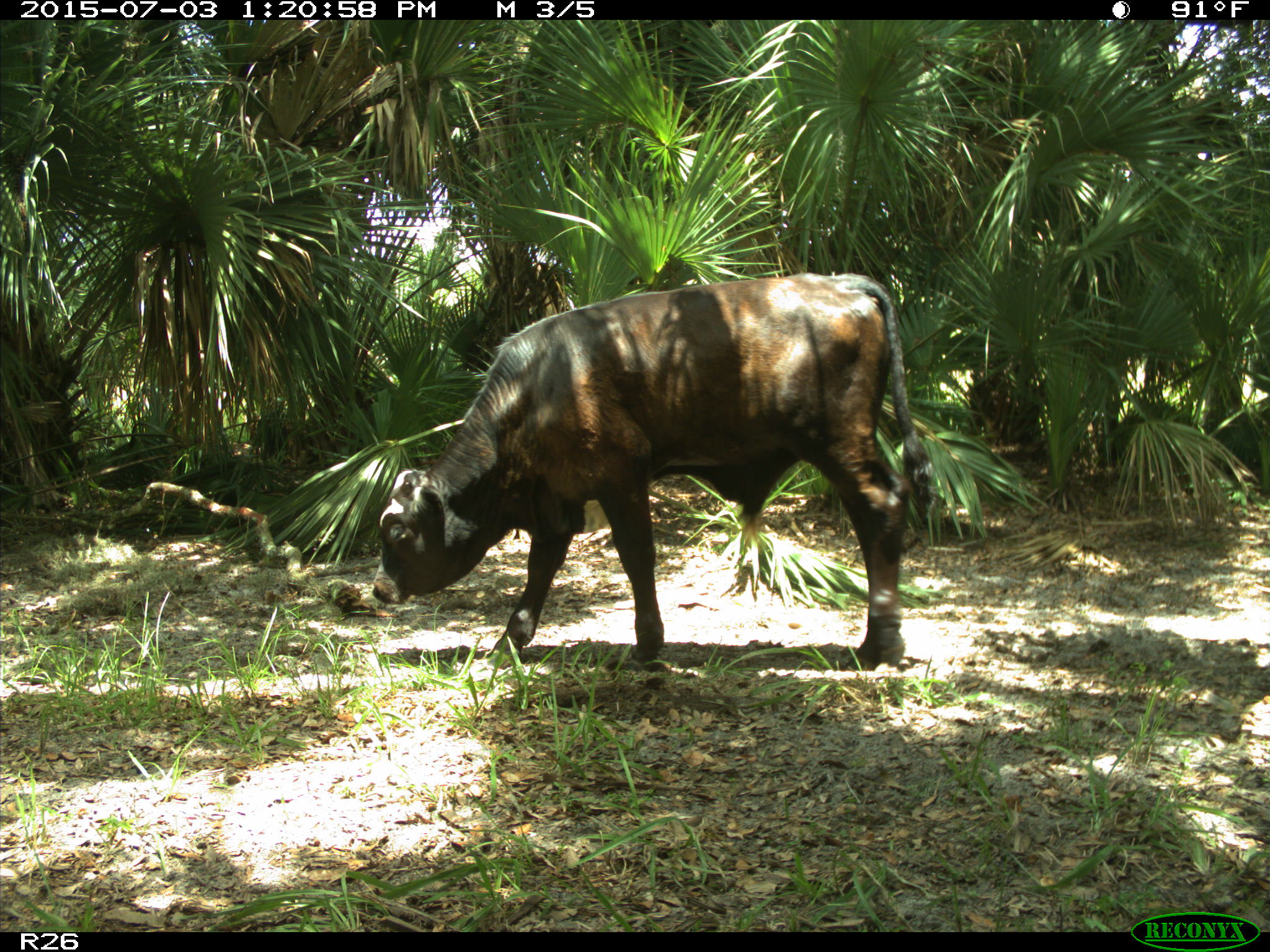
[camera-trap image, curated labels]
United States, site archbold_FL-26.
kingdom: Animalia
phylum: Chordata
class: Mammalia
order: Artiodactyla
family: Bovidae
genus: Bos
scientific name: Bos taurus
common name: domestic cow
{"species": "Bos taurus (domestic cow)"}